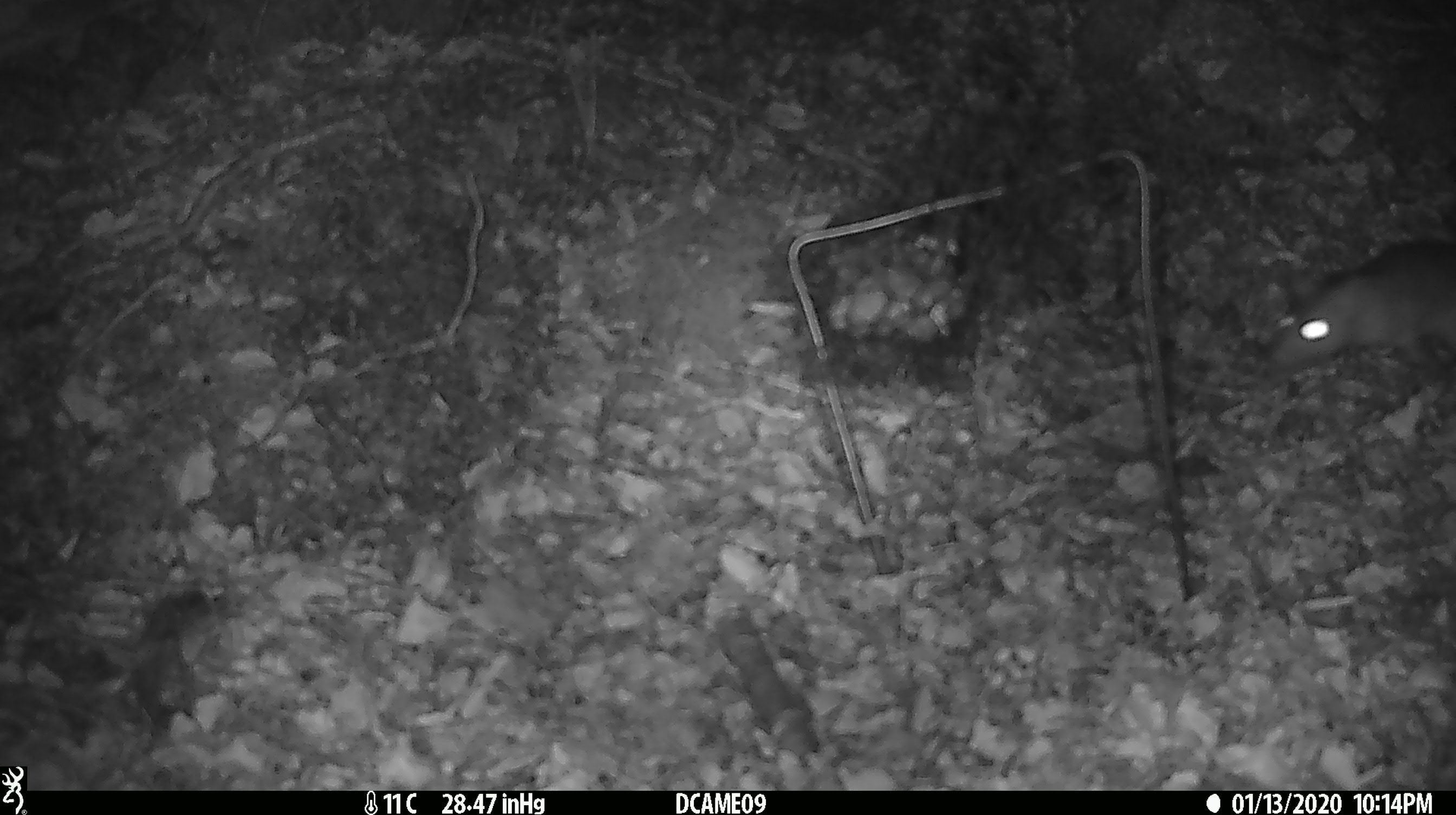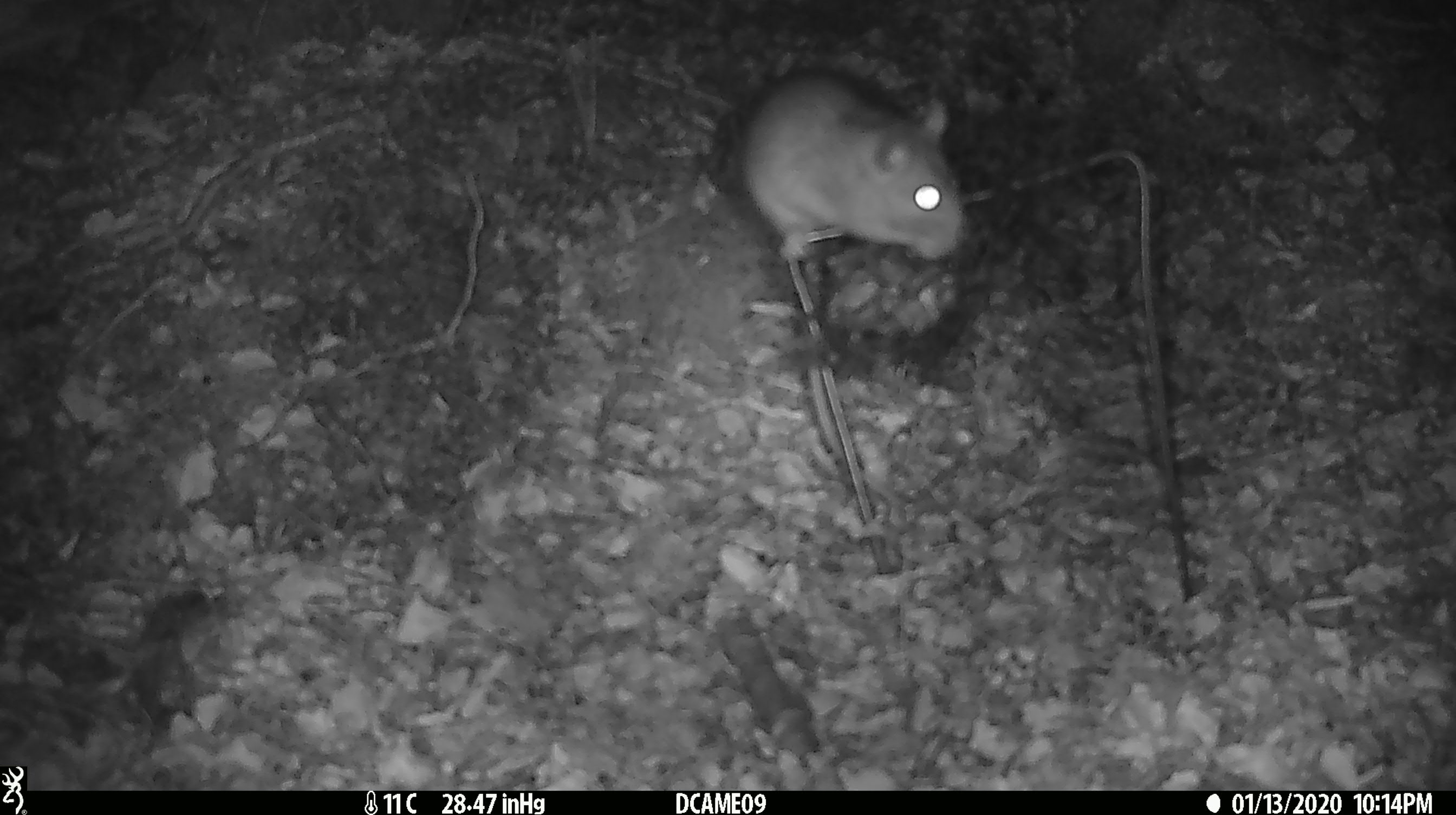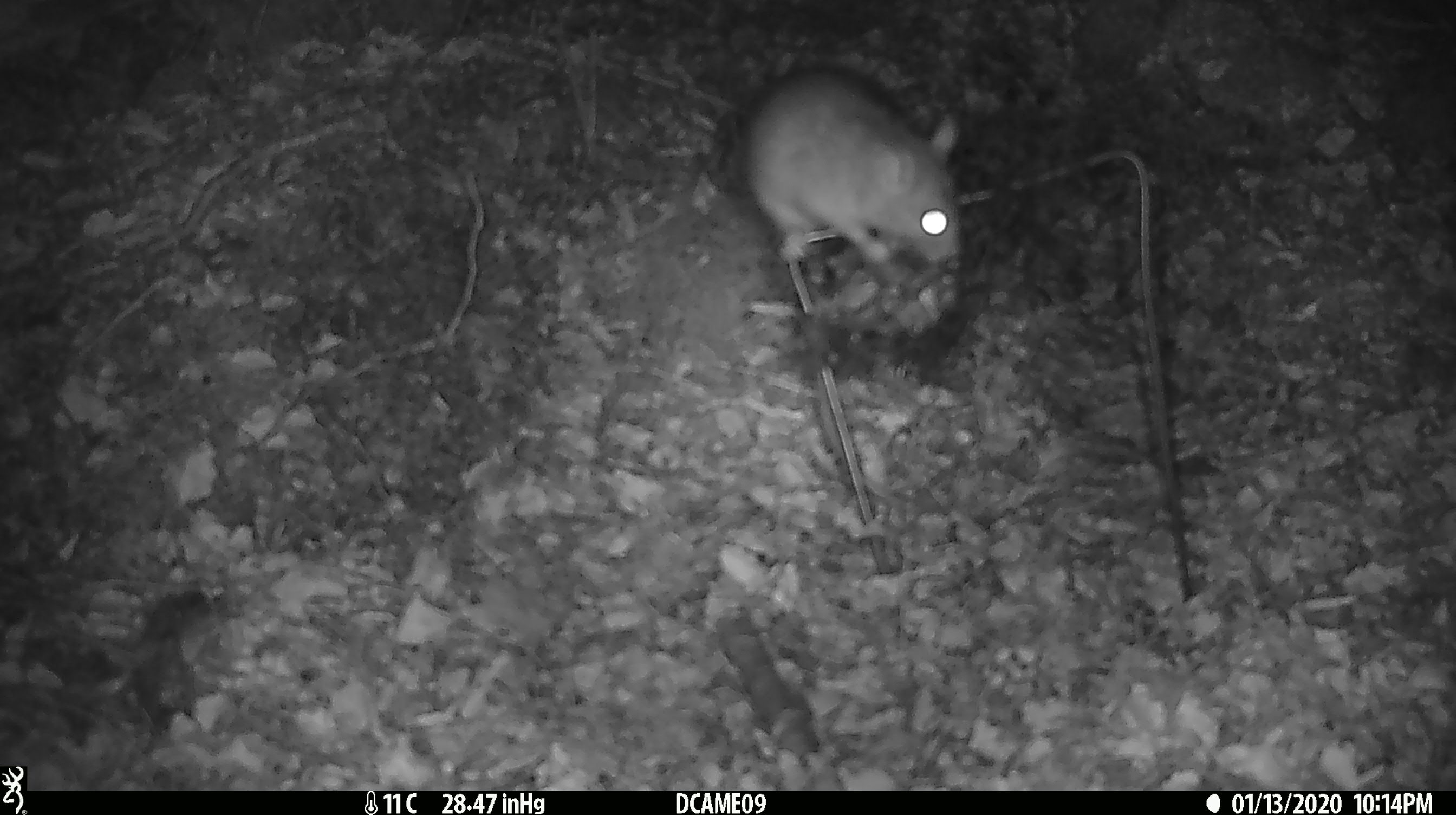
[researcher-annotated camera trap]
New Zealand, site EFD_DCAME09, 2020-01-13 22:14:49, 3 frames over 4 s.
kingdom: Animalia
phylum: Chordata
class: Mammalia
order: Rodentia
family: Muridae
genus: Rattus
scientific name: Rattus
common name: rat